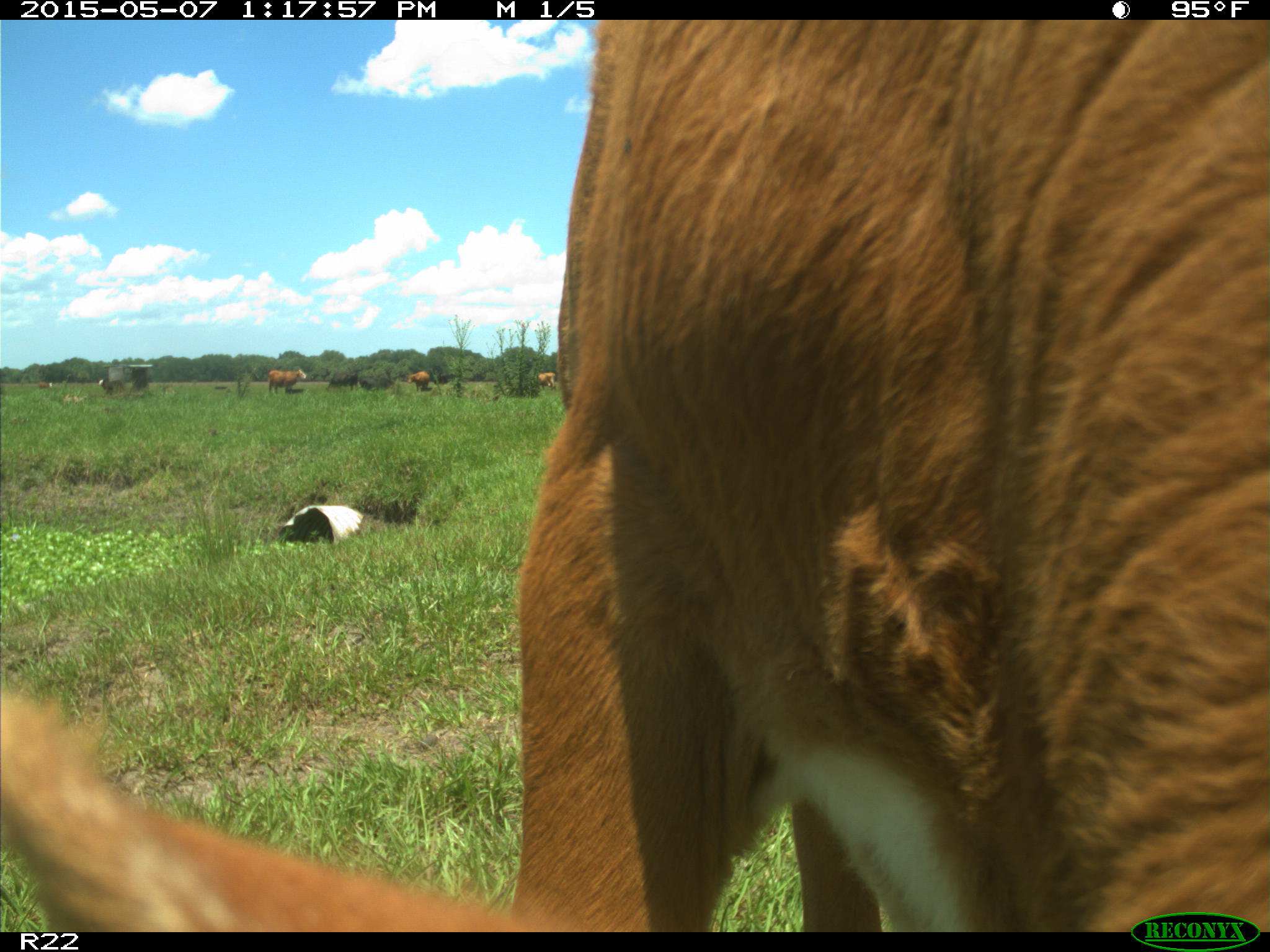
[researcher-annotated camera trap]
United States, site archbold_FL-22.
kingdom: Animalia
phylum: Chordata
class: Mammalia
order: Artiodactyla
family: Bovidae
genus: Bos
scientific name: Bos taurus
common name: domestic cow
Bos taurus (domestic cow).